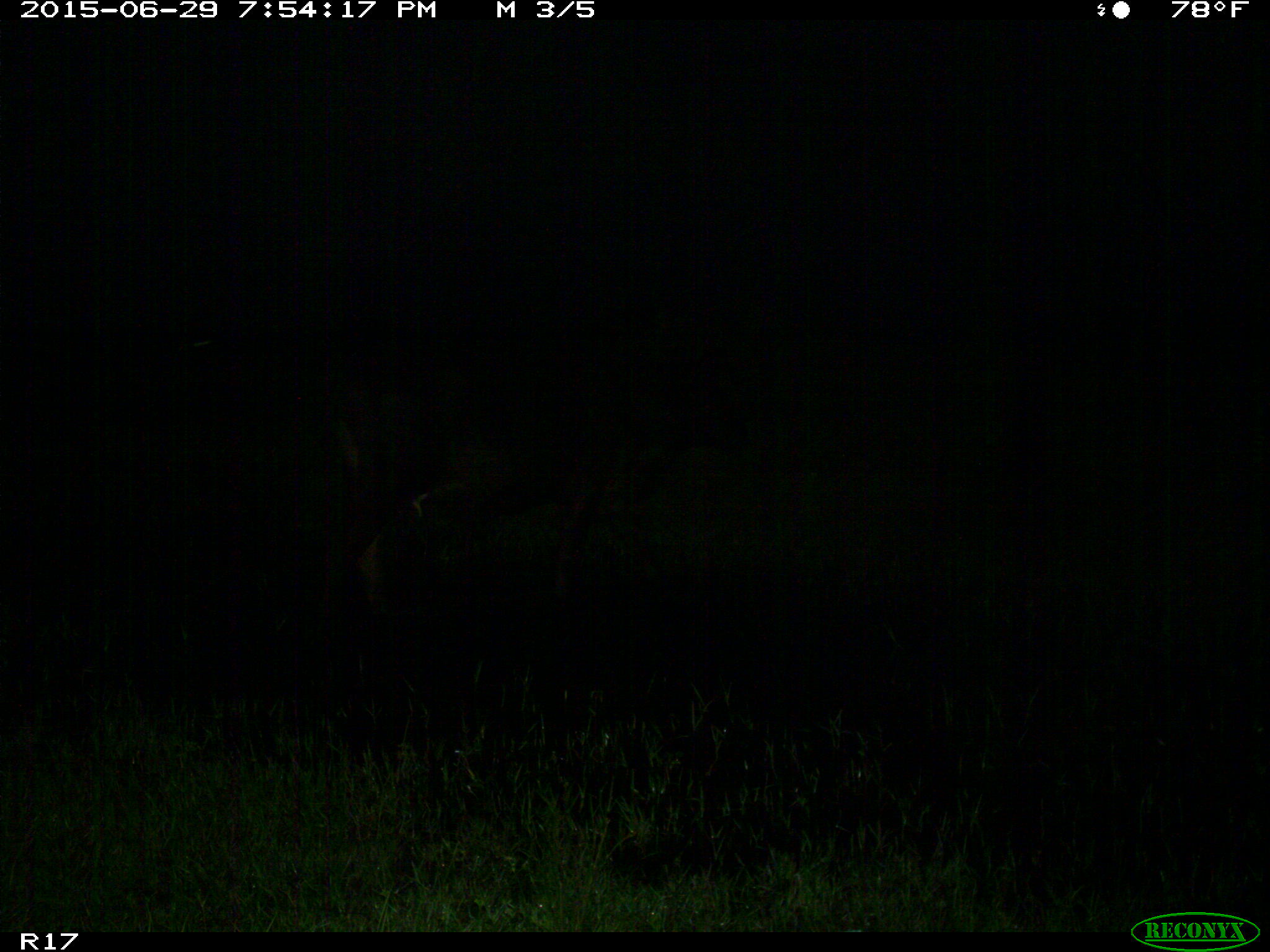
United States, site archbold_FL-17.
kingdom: Animalia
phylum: Chordata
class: Mammalia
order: Artiodactyla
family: Bovidae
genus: Bos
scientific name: Bos taurus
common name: domestic cow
Bos taurus (domestic cow).